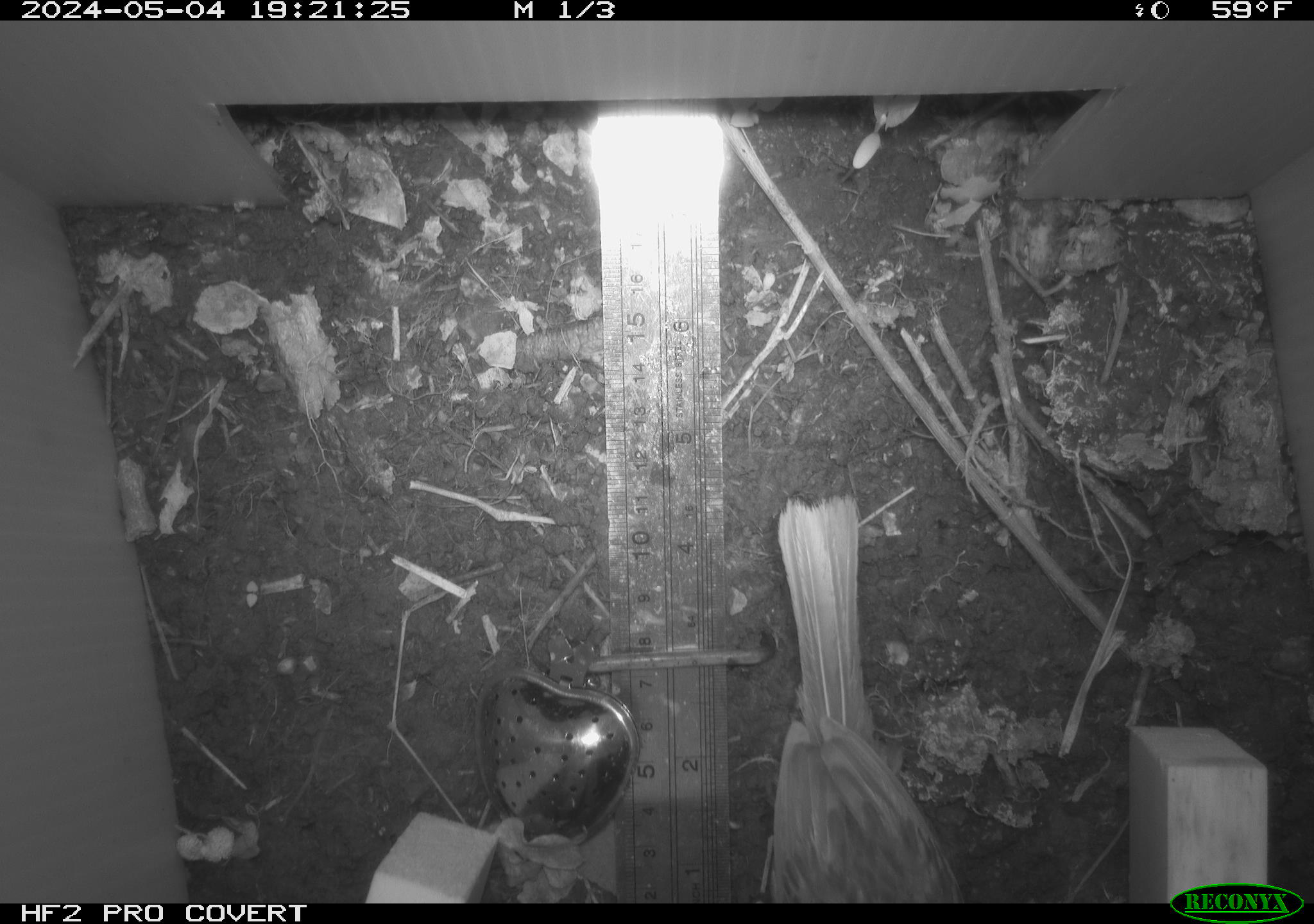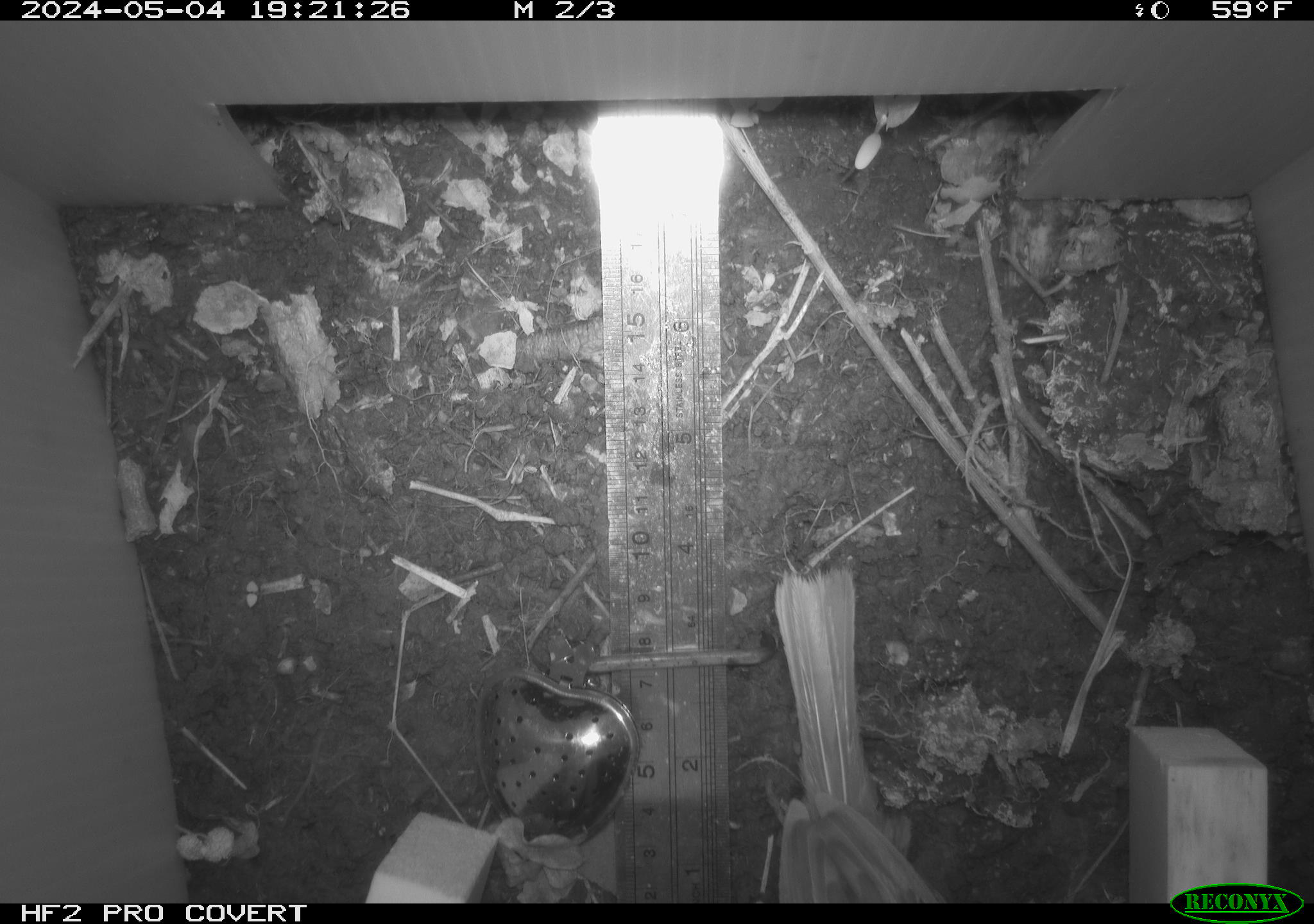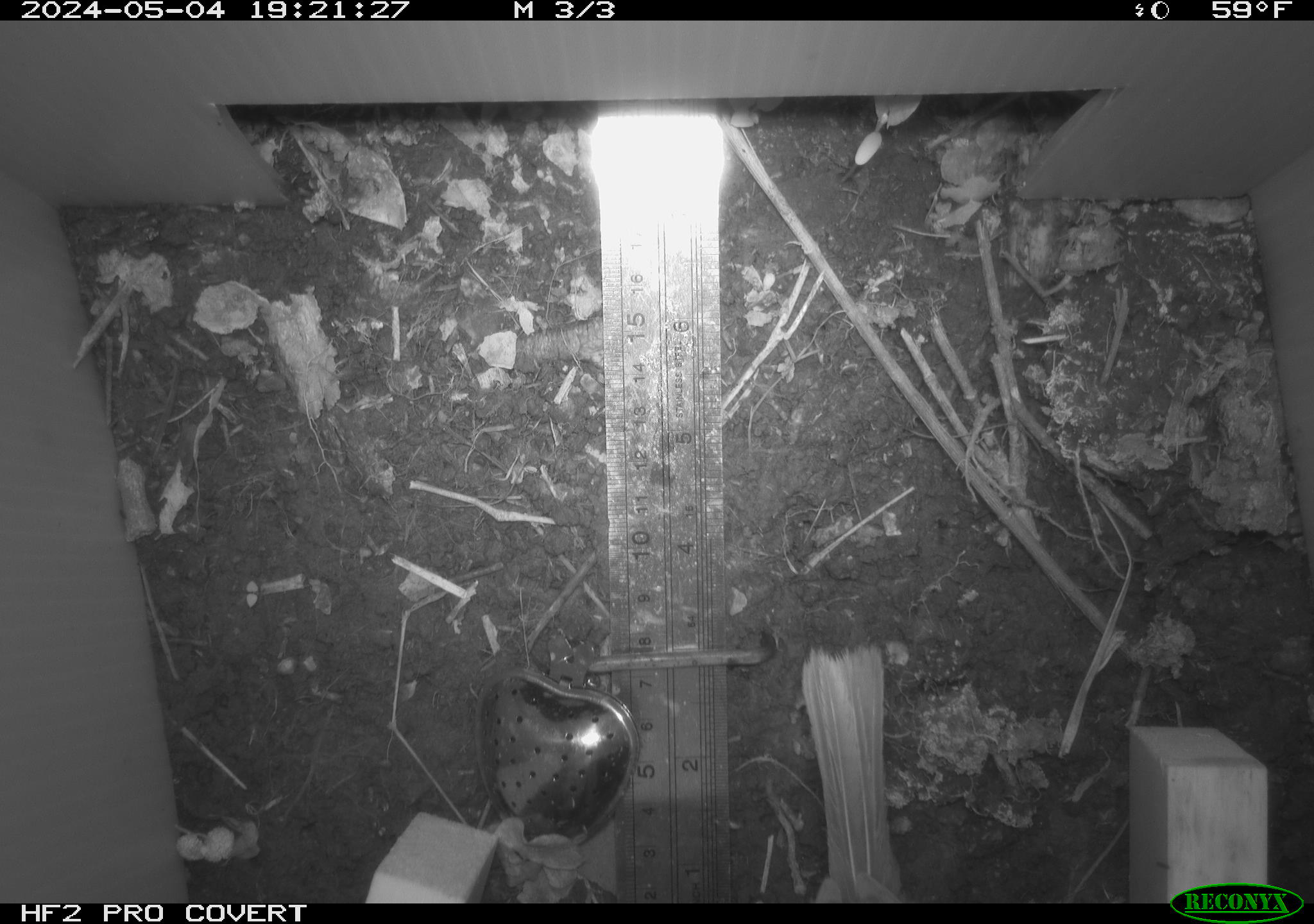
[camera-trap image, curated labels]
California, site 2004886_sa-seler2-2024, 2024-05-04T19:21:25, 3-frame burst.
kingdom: Animalia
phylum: Chordata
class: Aves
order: Passeriformes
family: Passerellidae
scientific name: Passerellidae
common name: new world sparrows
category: passerellidae family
Passerellidae family (new world sparrows) (Passerellidae).